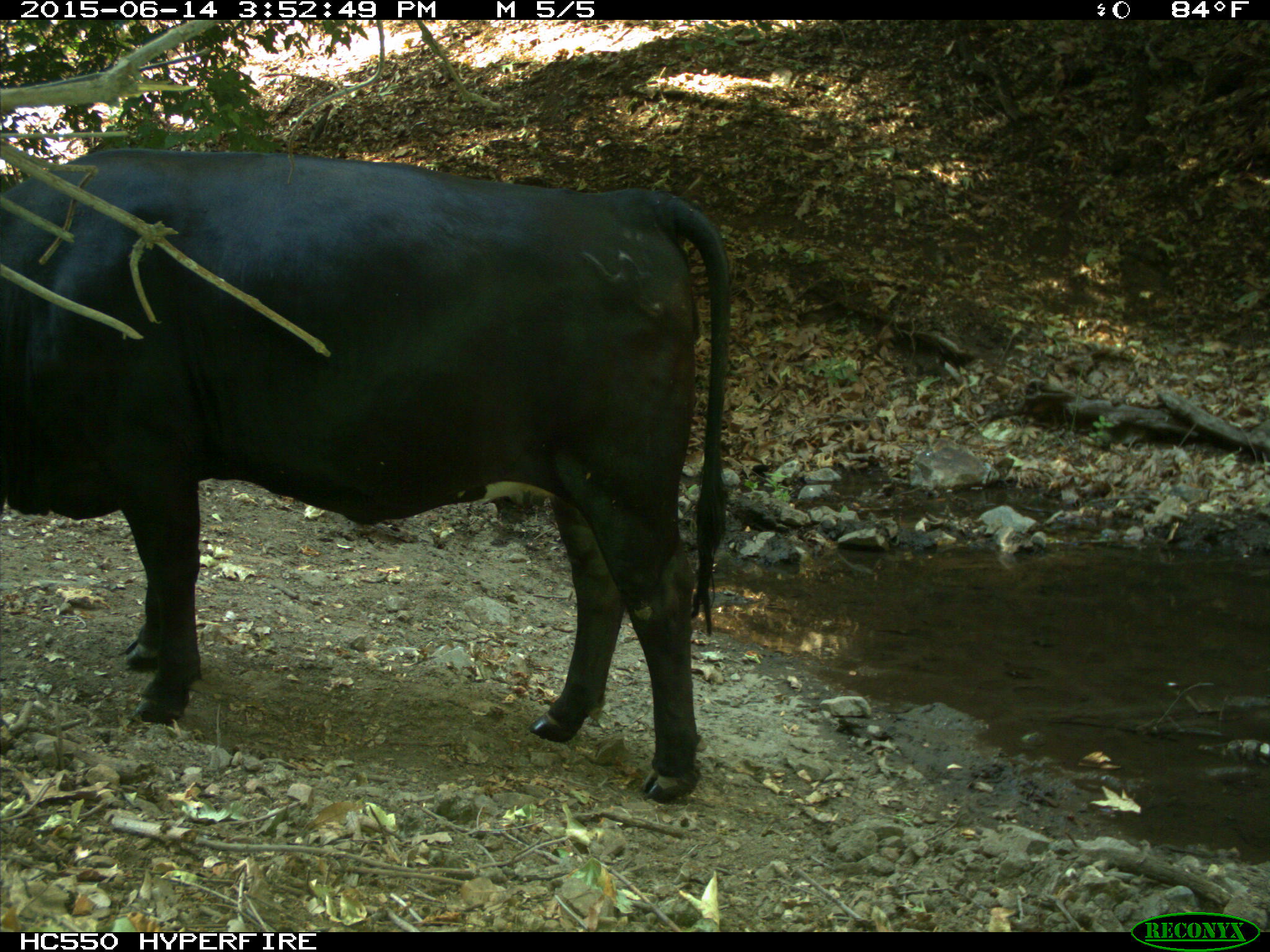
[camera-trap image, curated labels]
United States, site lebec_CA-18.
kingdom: Animalia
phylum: Chordata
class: Mammalia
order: Artiodactyla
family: Bovidae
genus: Bos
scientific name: Bos taurus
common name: domestic cow